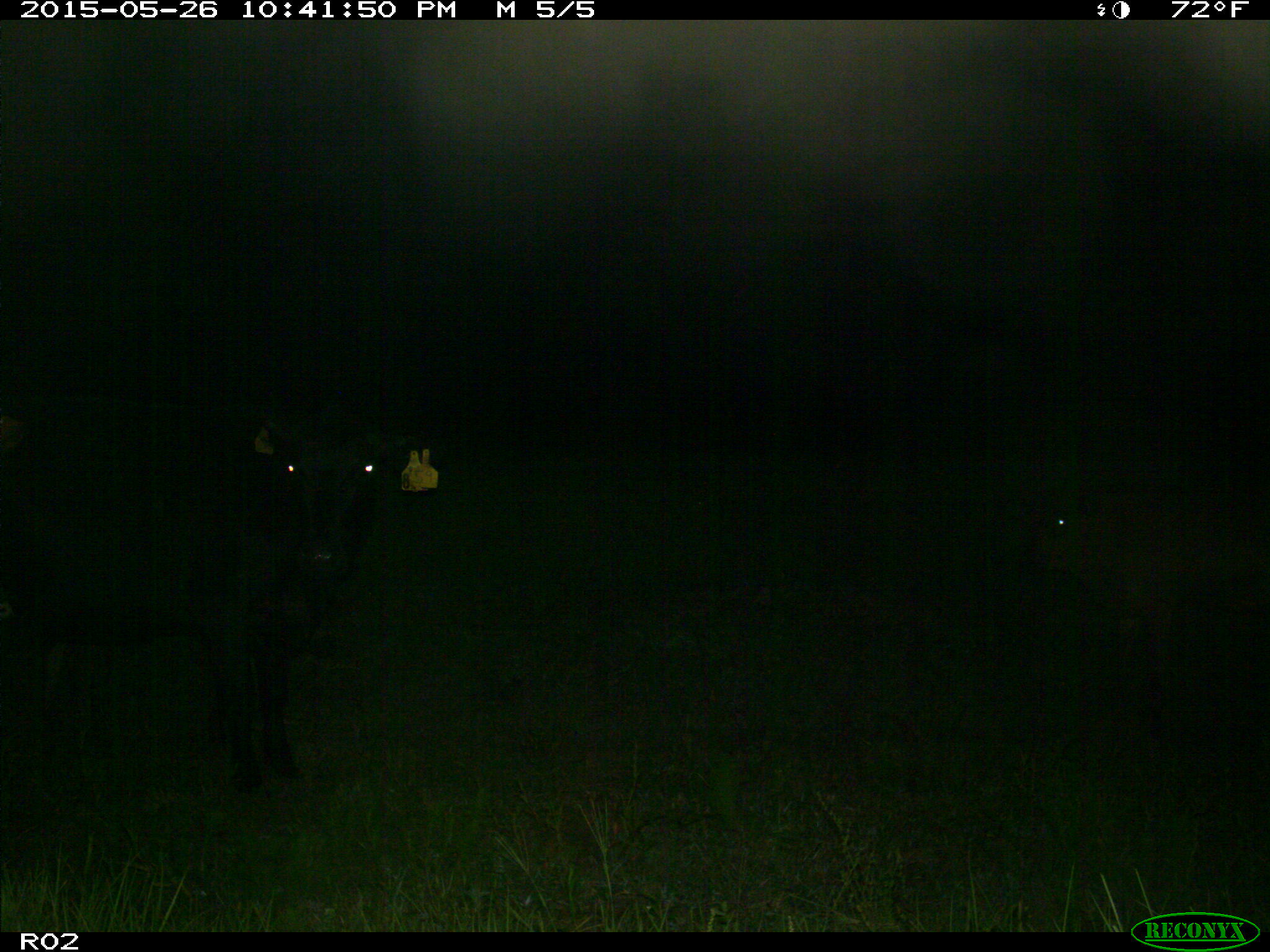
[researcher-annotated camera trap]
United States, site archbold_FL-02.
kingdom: Animalia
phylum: Chordata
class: Mammalia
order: Artiodactyla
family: Bovidae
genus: Bos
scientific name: Bos taurus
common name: domestic cow